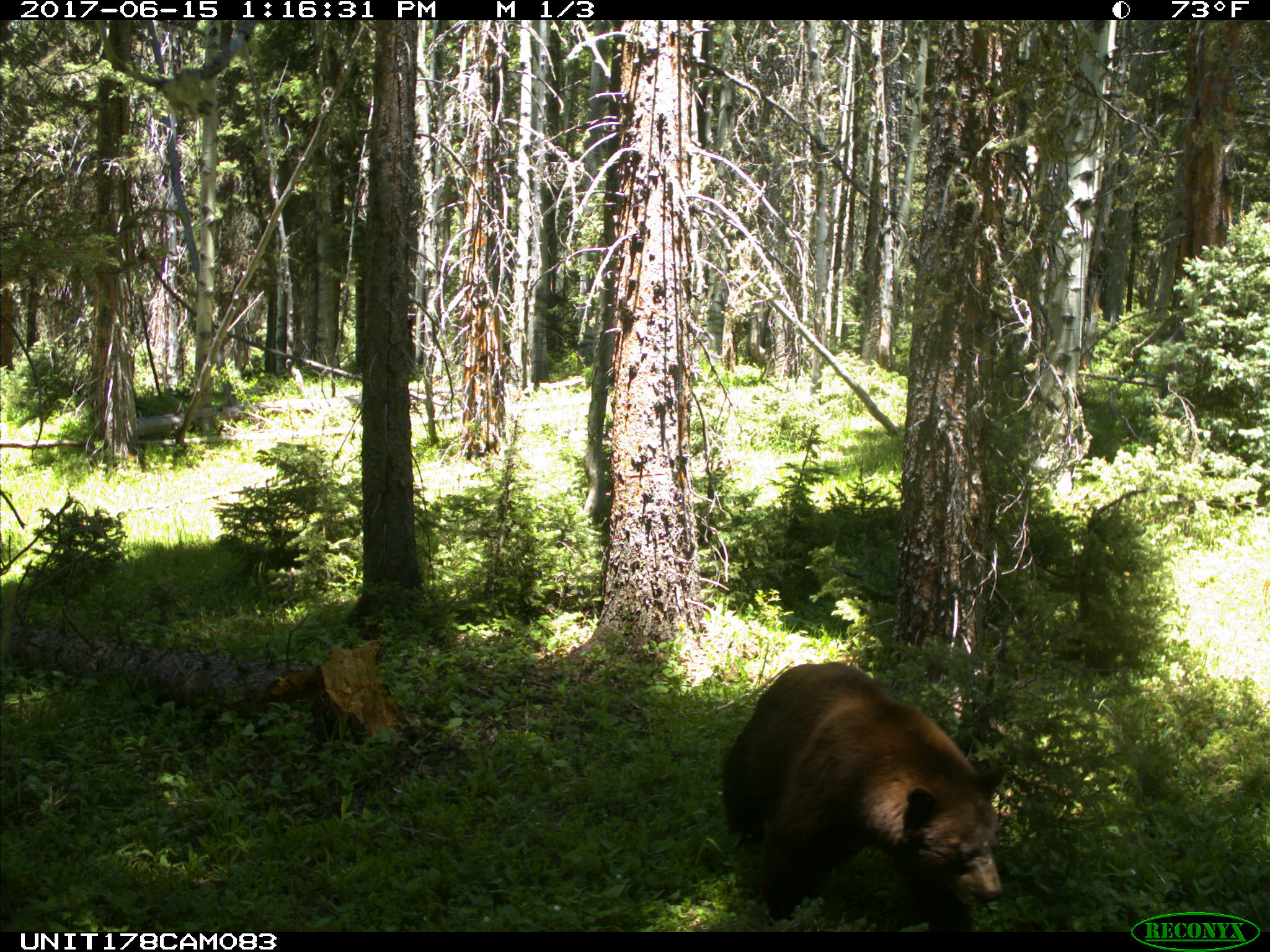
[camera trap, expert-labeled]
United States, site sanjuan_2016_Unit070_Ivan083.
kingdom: Animalia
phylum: Chordata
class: Mammalia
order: Carnivora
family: Ursidae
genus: Ursus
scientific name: Ursus americanus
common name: american black bear